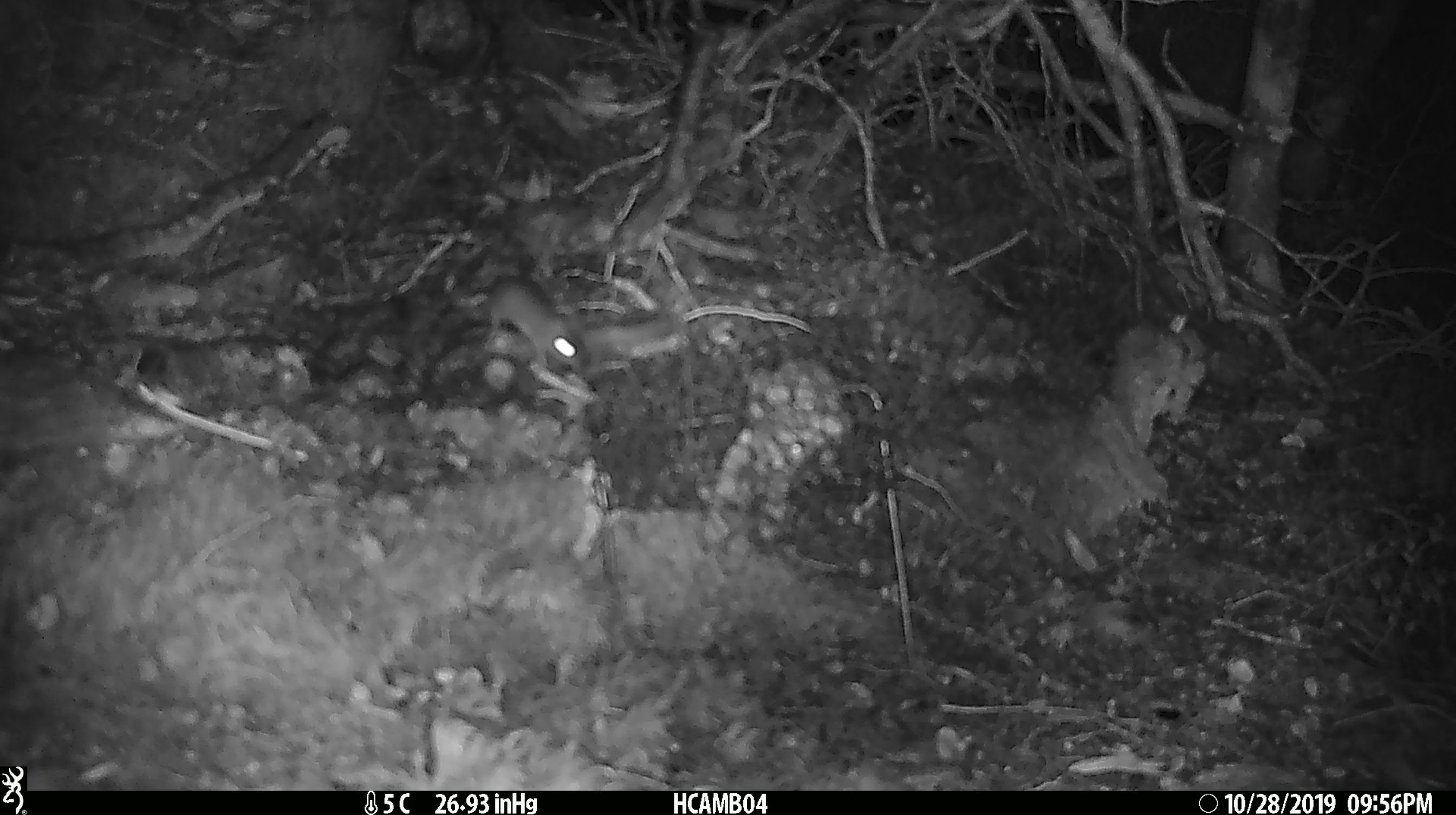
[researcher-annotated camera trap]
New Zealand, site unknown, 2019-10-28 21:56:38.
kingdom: Animalia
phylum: Chordata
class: Mammalia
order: Rodentia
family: Muridae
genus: Mus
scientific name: Mus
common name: mouse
Mouse (Mus).